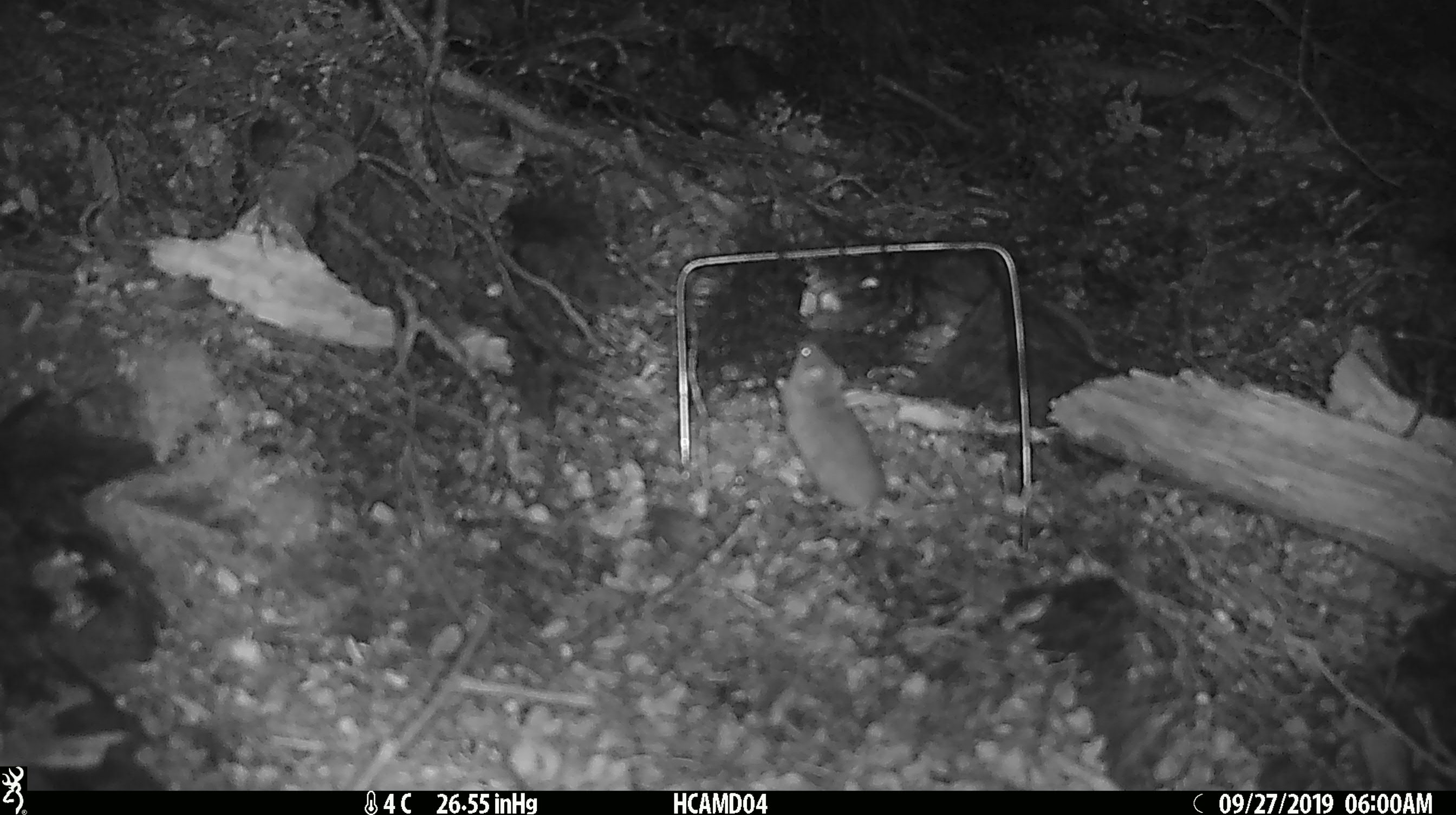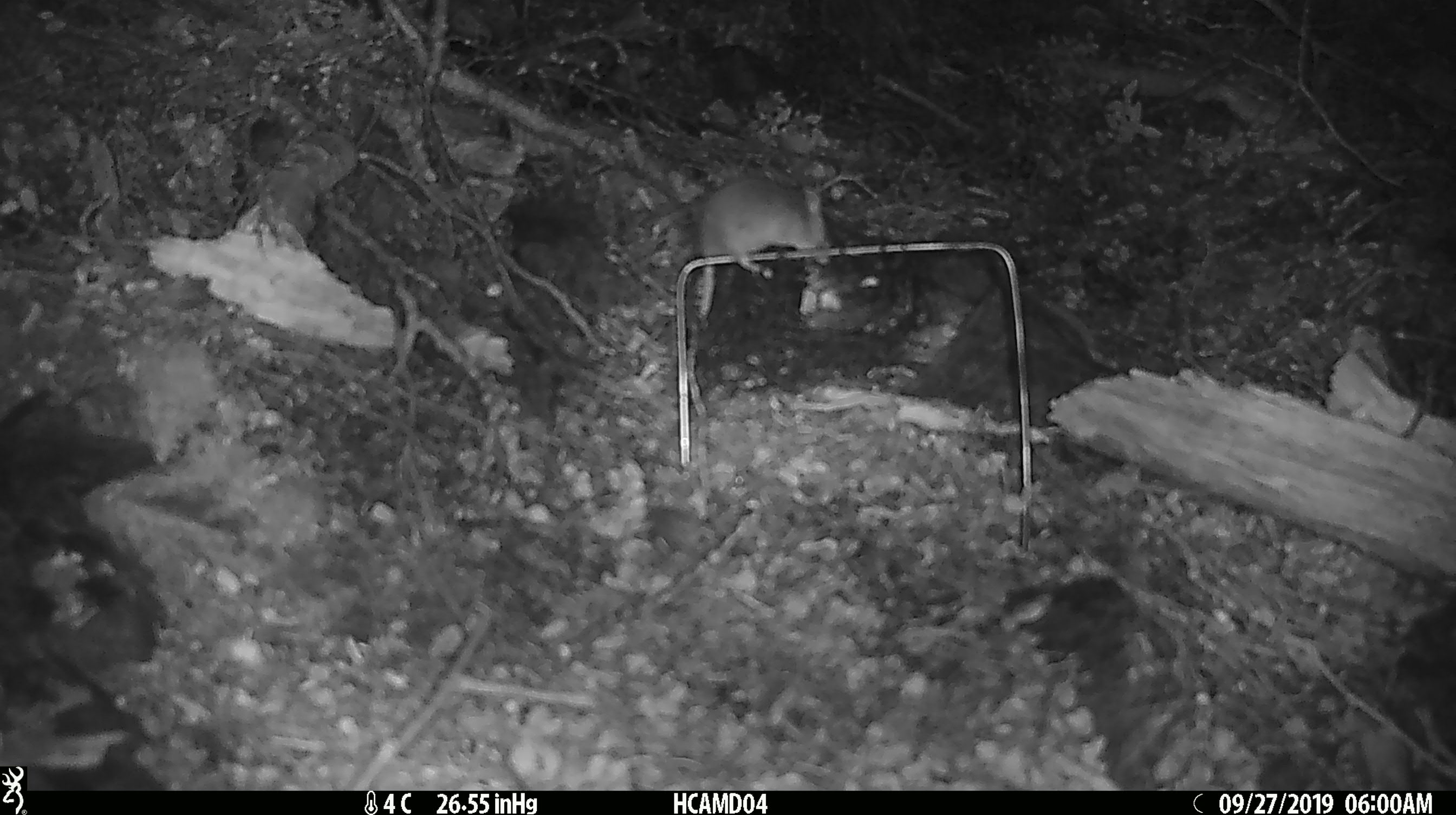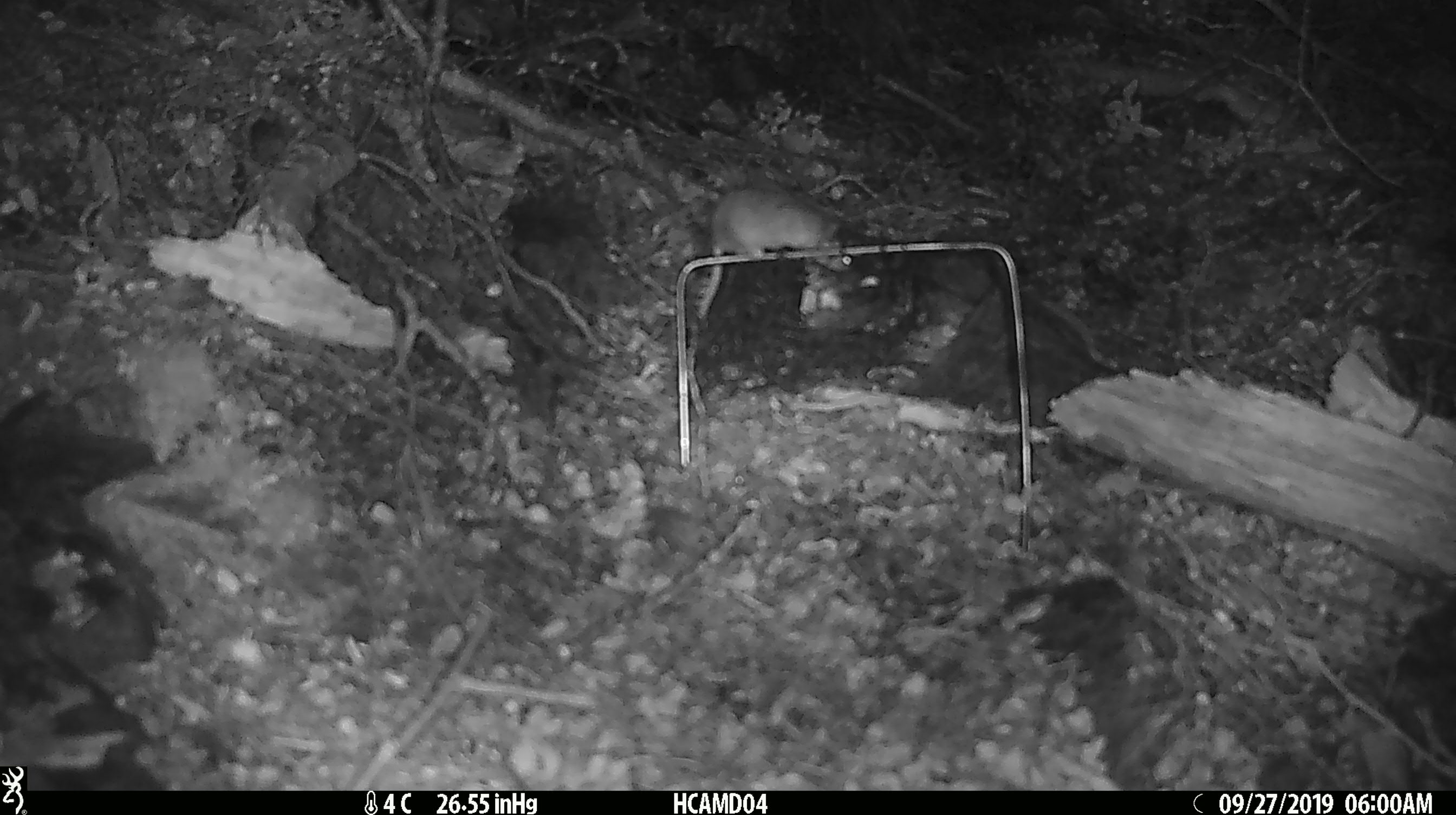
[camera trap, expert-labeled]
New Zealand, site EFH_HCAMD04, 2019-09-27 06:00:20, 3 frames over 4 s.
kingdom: Animalia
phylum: Chordata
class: Mammalia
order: Rodentia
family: Muridae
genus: Mus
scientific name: Mus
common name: mouse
Mouse (Mus).